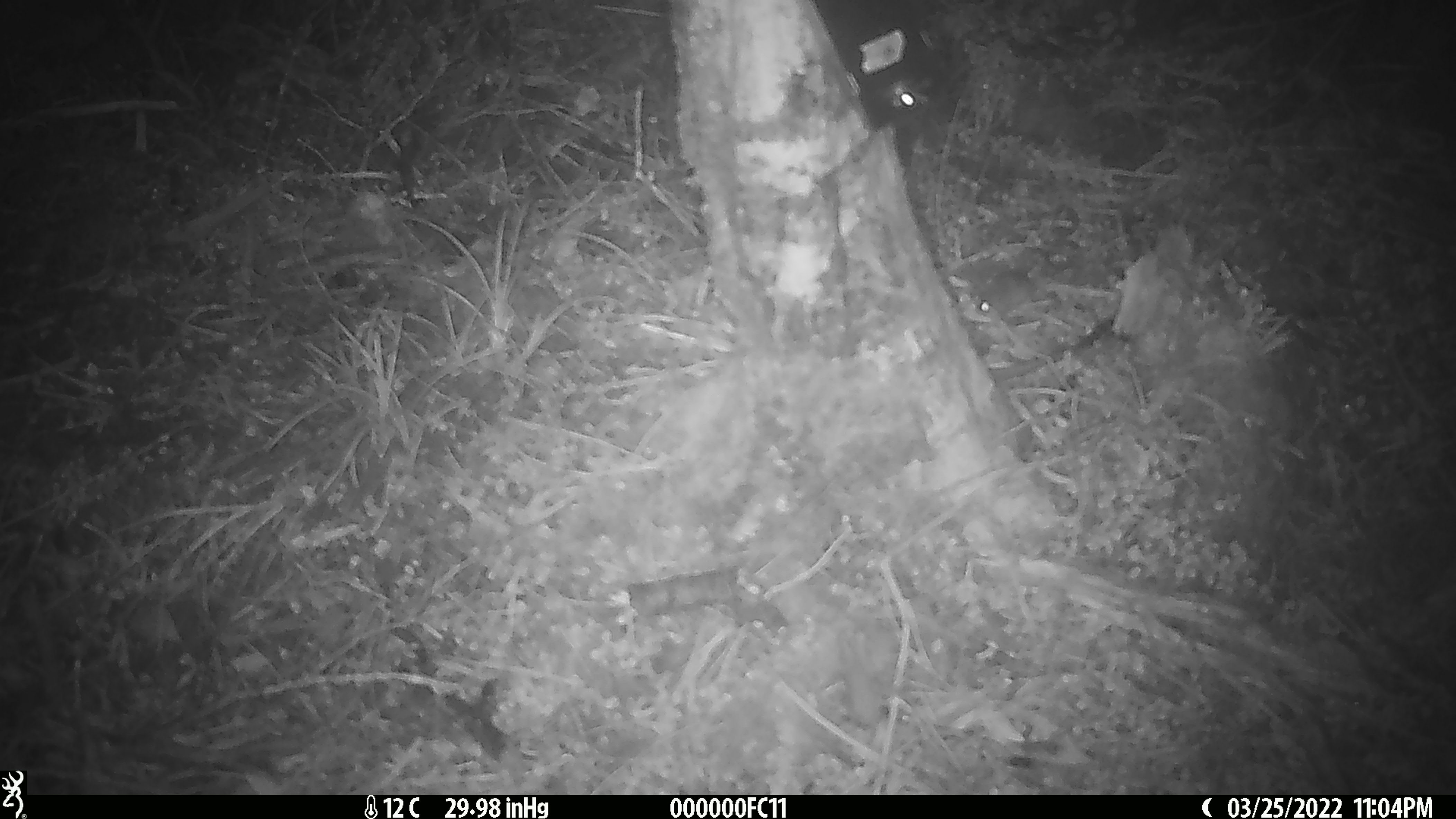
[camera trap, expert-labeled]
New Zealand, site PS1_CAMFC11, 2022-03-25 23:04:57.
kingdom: Animalia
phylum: Chordata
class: Mammalia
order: Rodentia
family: Muridae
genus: Mus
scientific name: Mus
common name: mouse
Mouse (Mus).